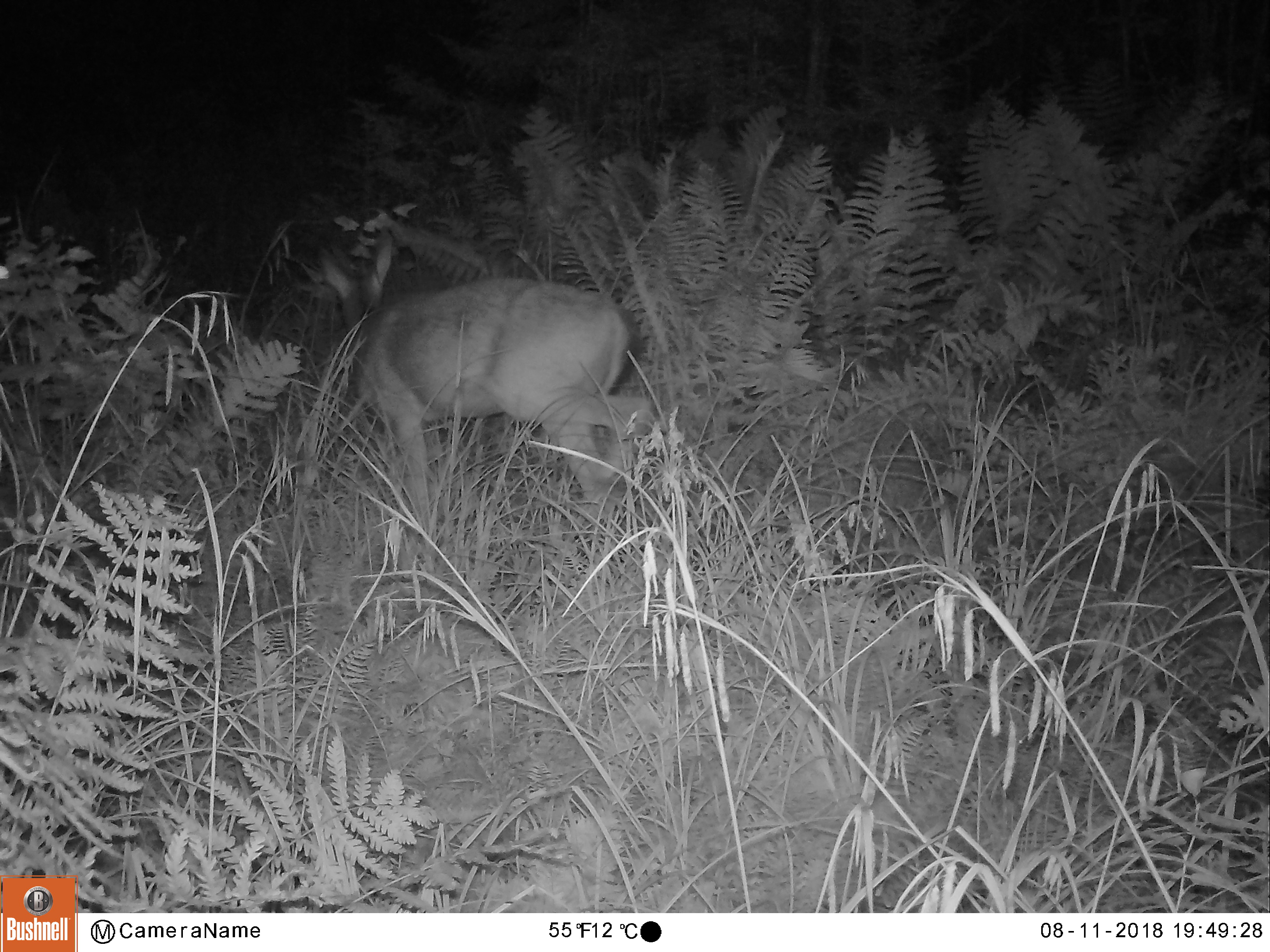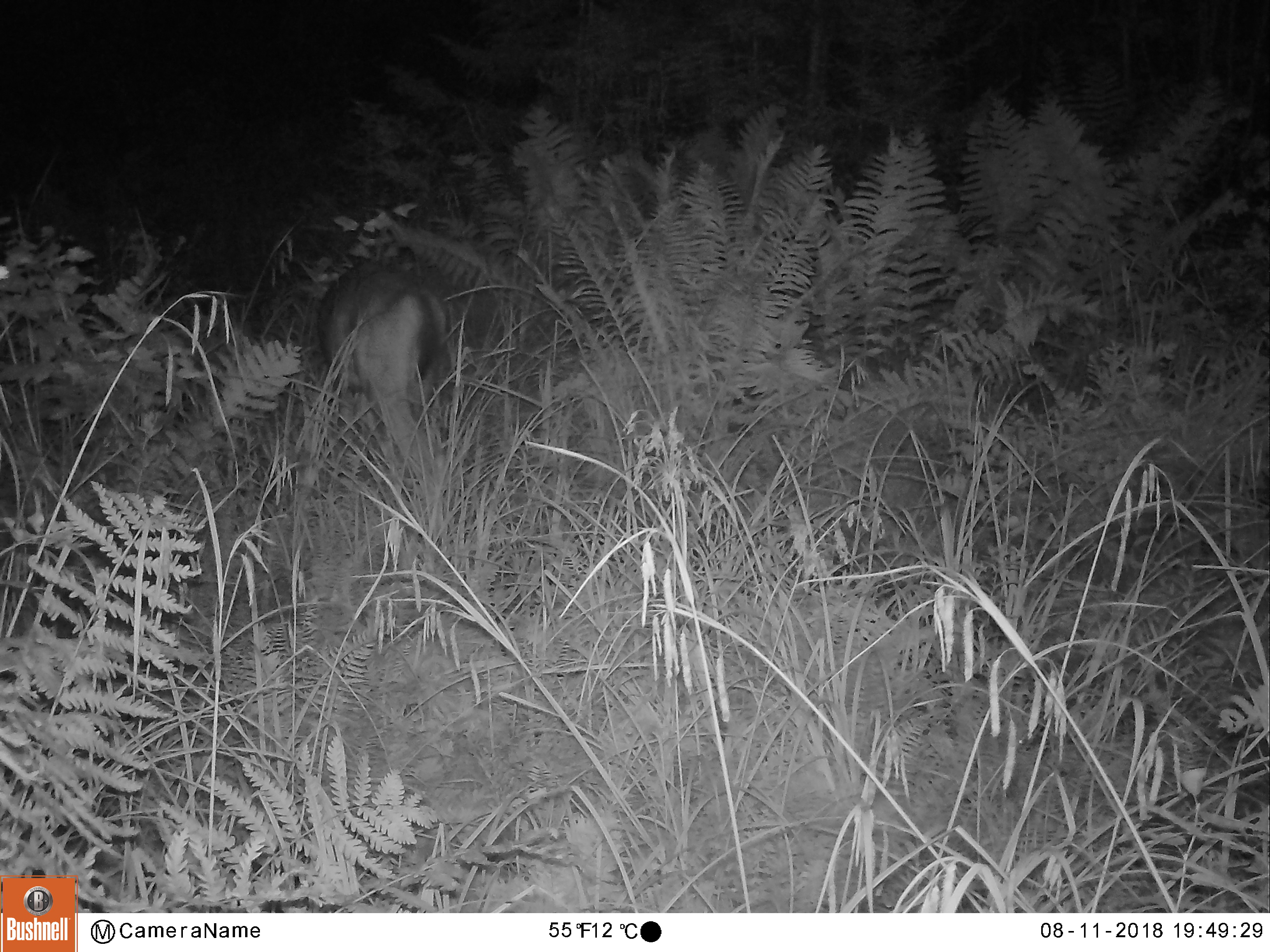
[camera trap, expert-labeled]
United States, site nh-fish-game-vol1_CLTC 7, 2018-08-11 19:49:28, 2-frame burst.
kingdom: Animalia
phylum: Chordata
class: Mammalia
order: Artiodactyla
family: Cervidae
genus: Odocoileus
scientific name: Odocoileus virginianus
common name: white-tailed deer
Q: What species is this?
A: White-tailed deer (Odocoileus virginianus).